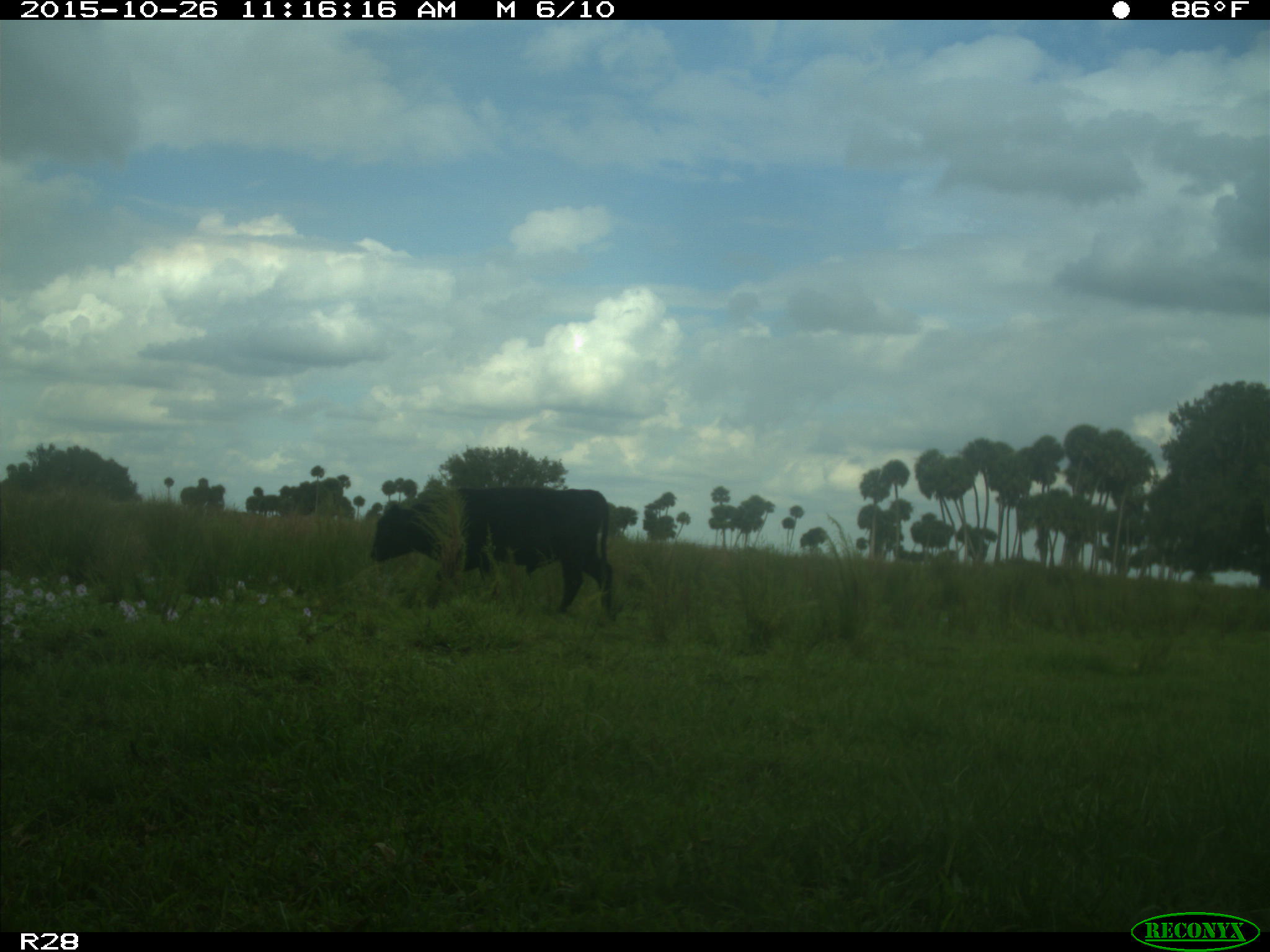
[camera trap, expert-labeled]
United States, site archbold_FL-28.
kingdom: Animalia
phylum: Chordata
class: Mammalia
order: Artiodactyla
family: Bovidae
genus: Bos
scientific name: Bos taurus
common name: domestic cow